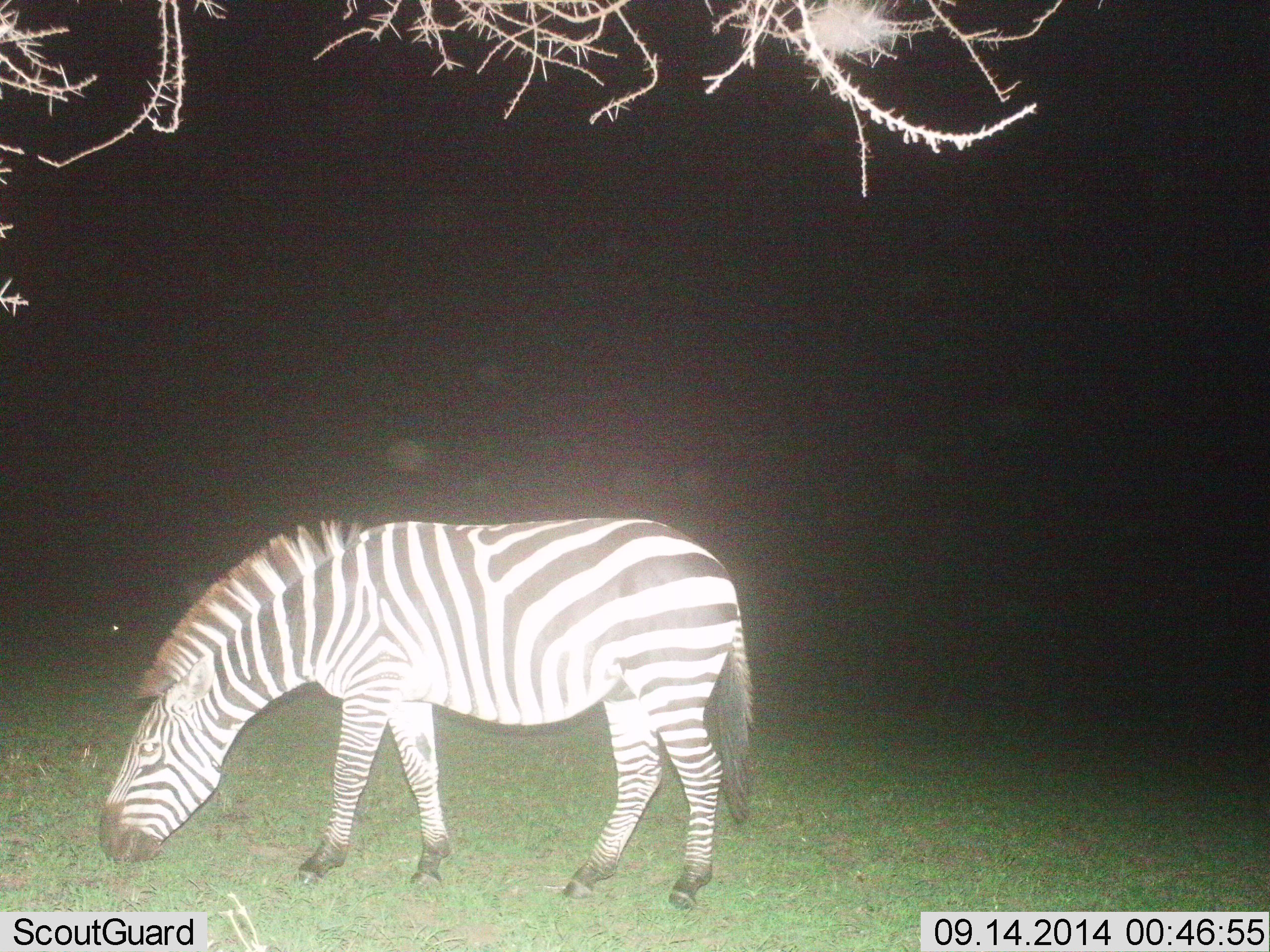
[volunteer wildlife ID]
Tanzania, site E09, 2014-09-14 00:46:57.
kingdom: Animalia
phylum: Chordata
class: Mammalia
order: Perissodactyla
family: Equidae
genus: Equus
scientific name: Equus quagga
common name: plains zebra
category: zebra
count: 1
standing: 10%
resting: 0%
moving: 20%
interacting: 0%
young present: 0%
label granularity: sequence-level